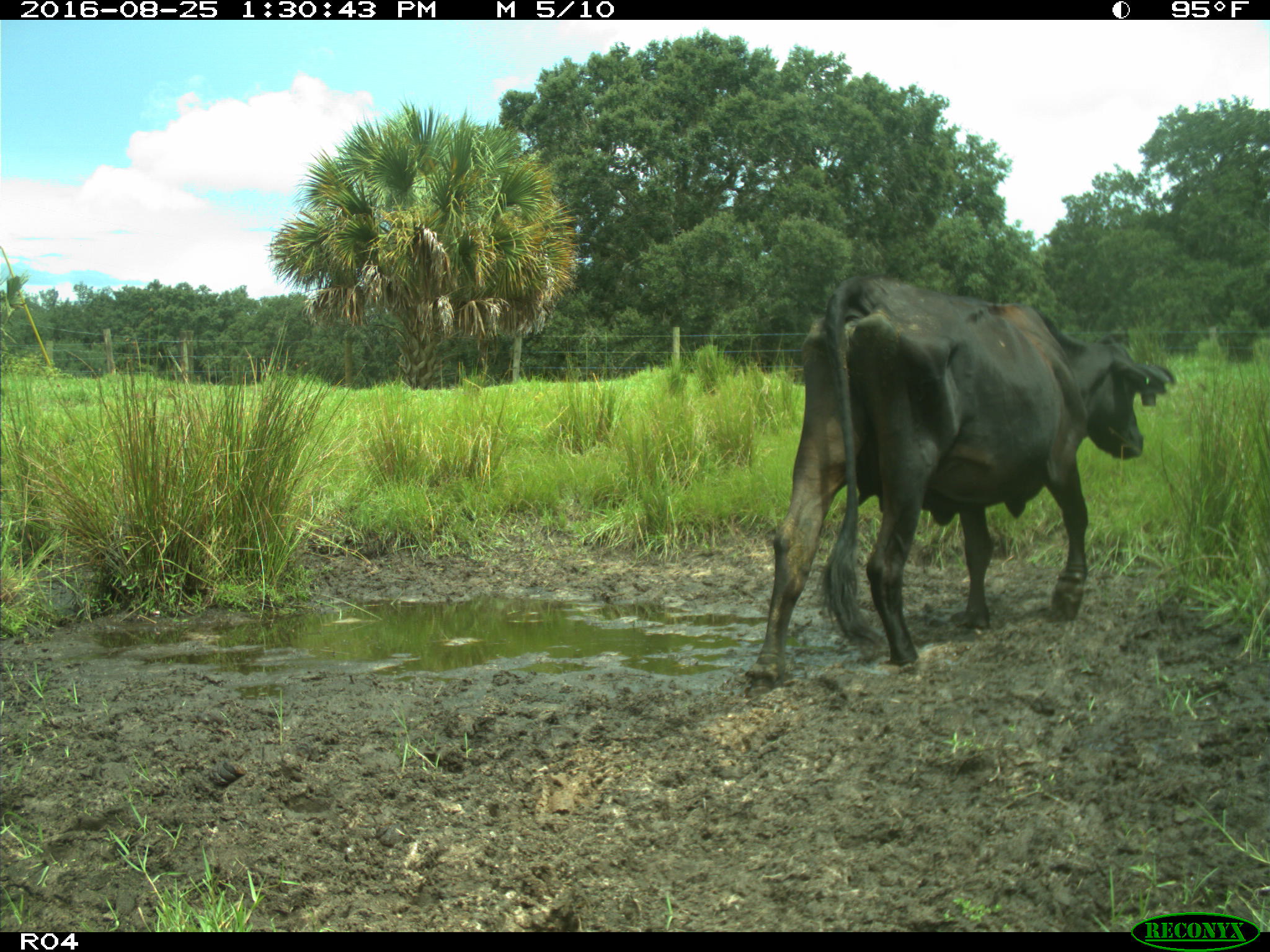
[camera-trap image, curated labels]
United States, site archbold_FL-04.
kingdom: Animalia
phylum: Chordata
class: Mammalia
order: Artiodactyla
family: Bovidae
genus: Bos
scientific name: Bos taurus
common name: domestic cow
Bos taurus (domestic cow).